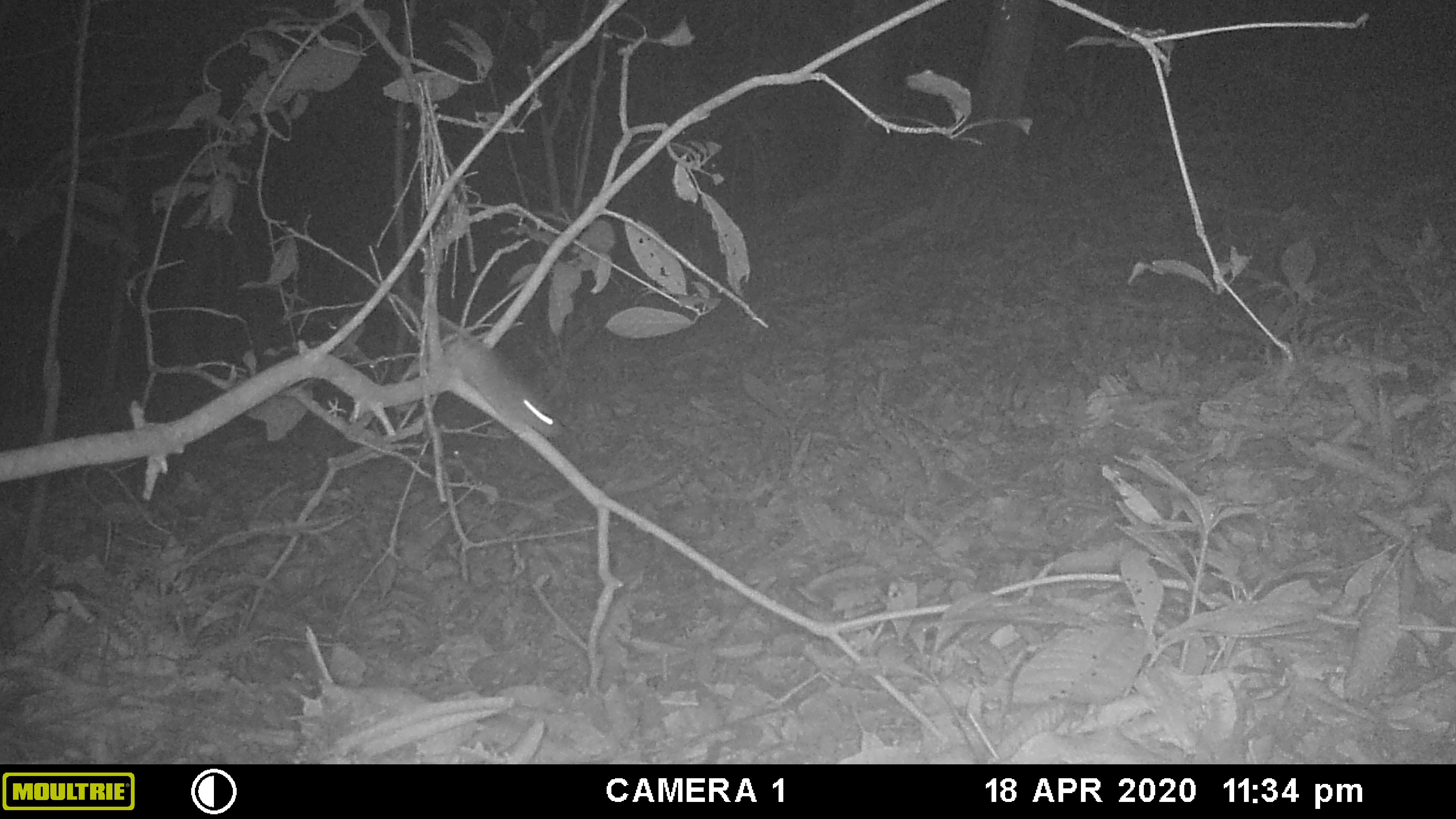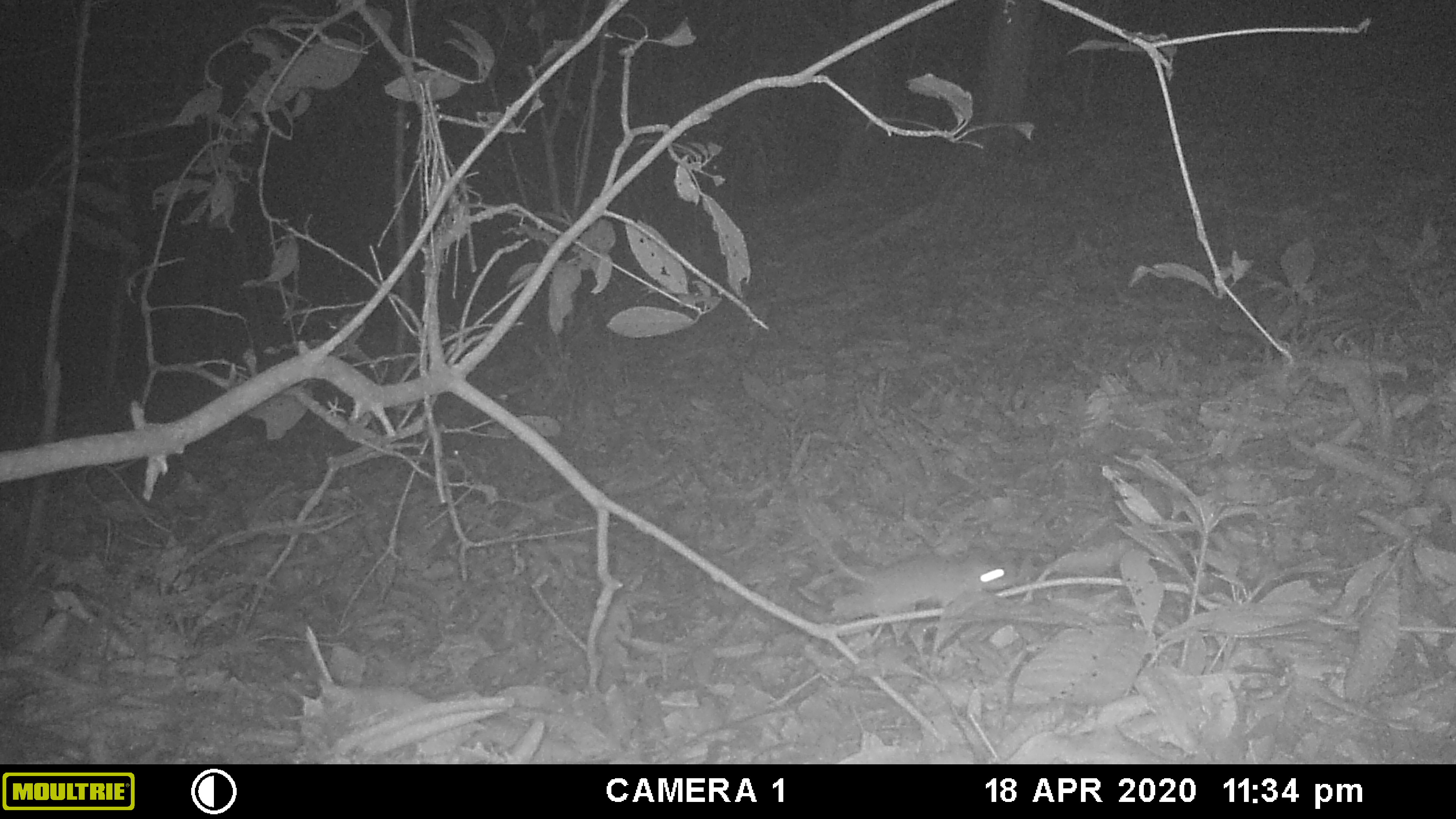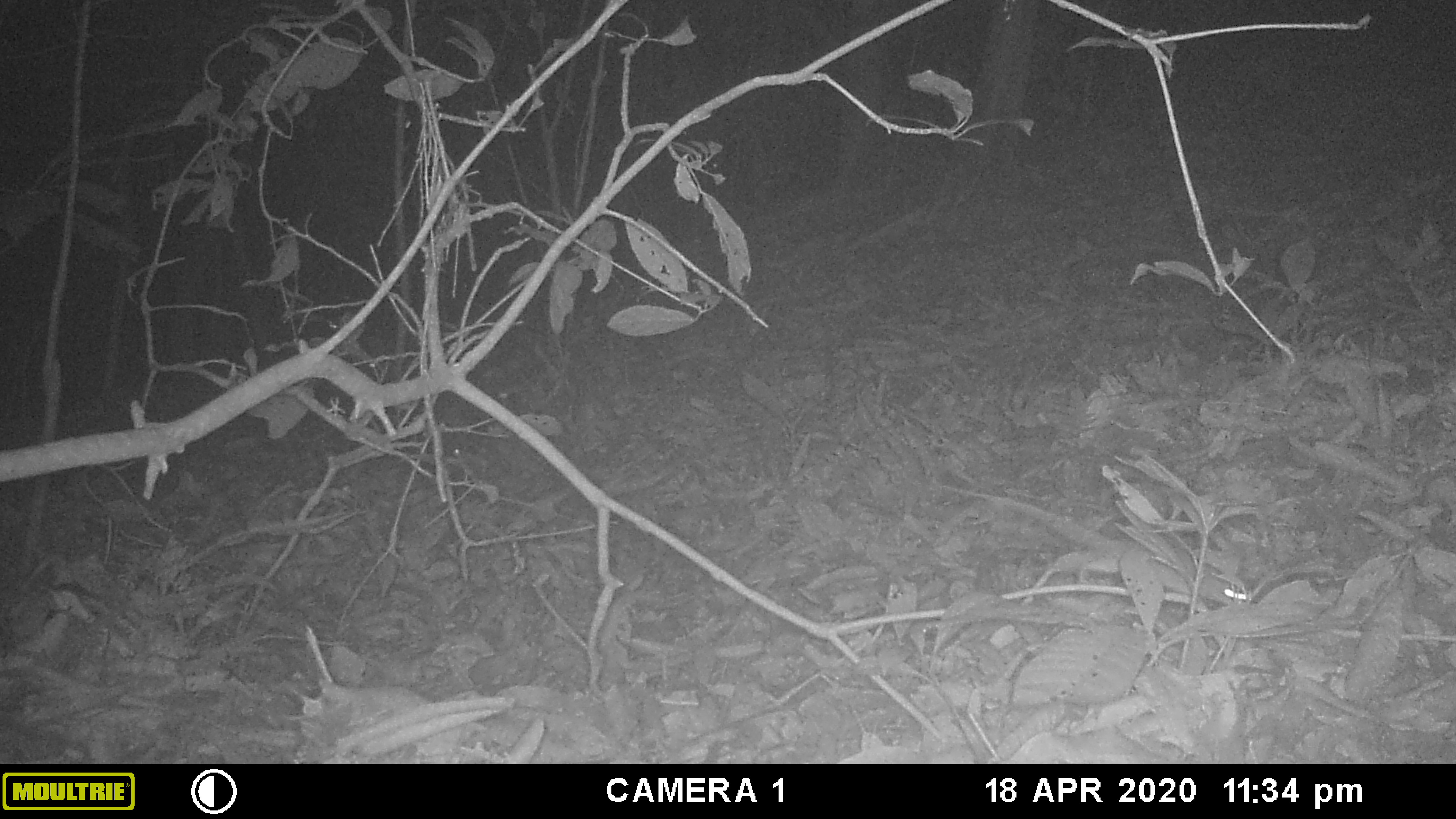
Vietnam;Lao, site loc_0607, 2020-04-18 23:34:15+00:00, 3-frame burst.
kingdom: Animalia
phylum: Chordata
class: Mammalia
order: Rodentia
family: Muridae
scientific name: Muridae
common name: old-world mice and rats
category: unidentified murid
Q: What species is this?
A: Unidentified murid (old-world mice and rats) (Muridae).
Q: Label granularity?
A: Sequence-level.